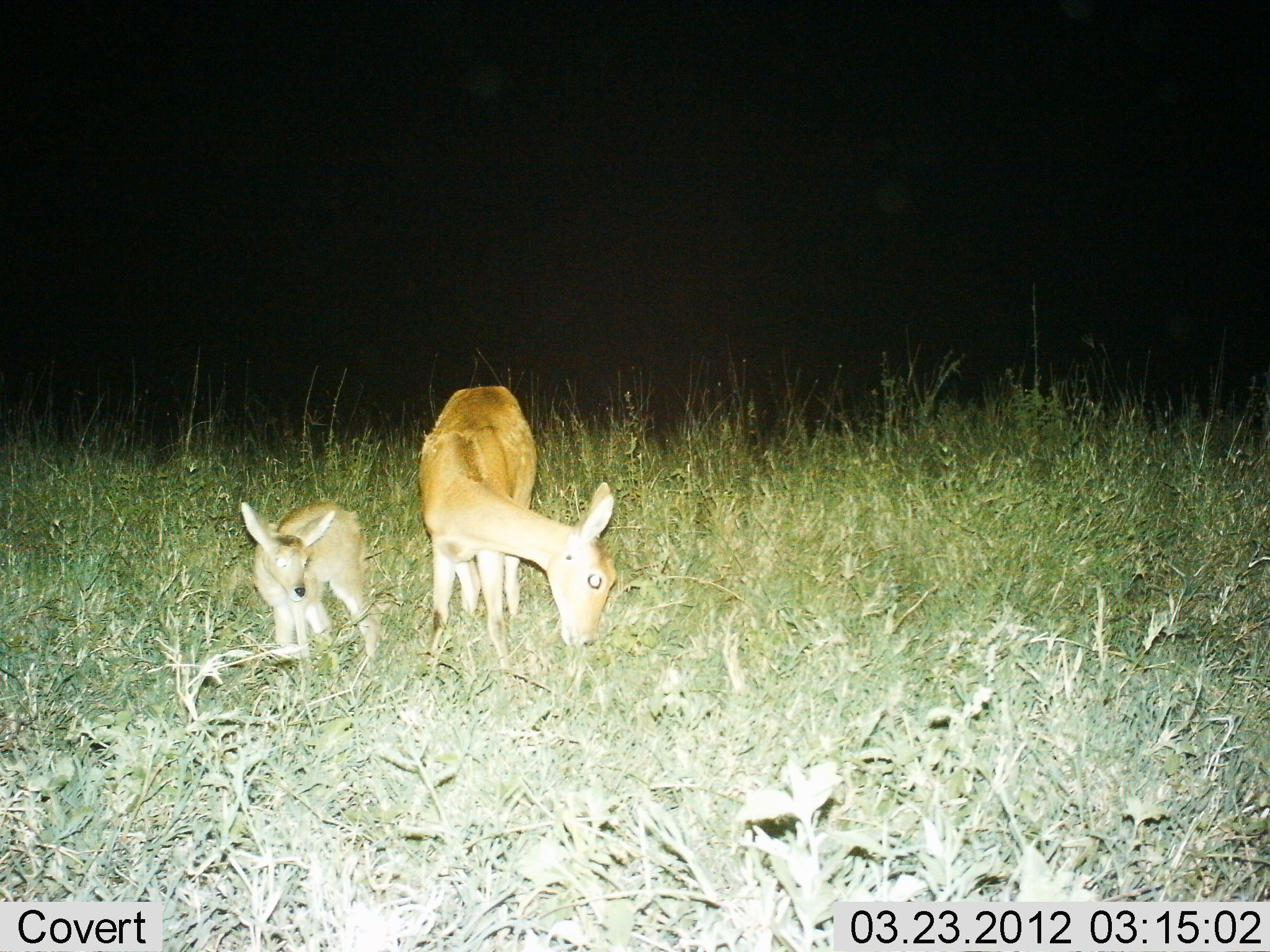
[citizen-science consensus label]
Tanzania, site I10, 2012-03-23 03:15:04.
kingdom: Animalia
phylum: Chordata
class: Mammalia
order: Artiodactyla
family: Bovidae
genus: Redunca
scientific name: Redunca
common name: reedbuck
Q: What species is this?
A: Reedbuck (Redunca).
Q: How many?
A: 2.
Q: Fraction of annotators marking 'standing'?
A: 46%.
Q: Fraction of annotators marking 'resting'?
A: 0%.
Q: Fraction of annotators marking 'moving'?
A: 0%.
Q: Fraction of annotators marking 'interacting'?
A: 0%.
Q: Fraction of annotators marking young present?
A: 77%.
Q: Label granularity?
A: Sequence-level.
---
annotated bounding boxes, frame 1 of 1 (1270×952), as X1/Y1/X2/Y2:
animal: 417/384/620/707; 237/498/381/685